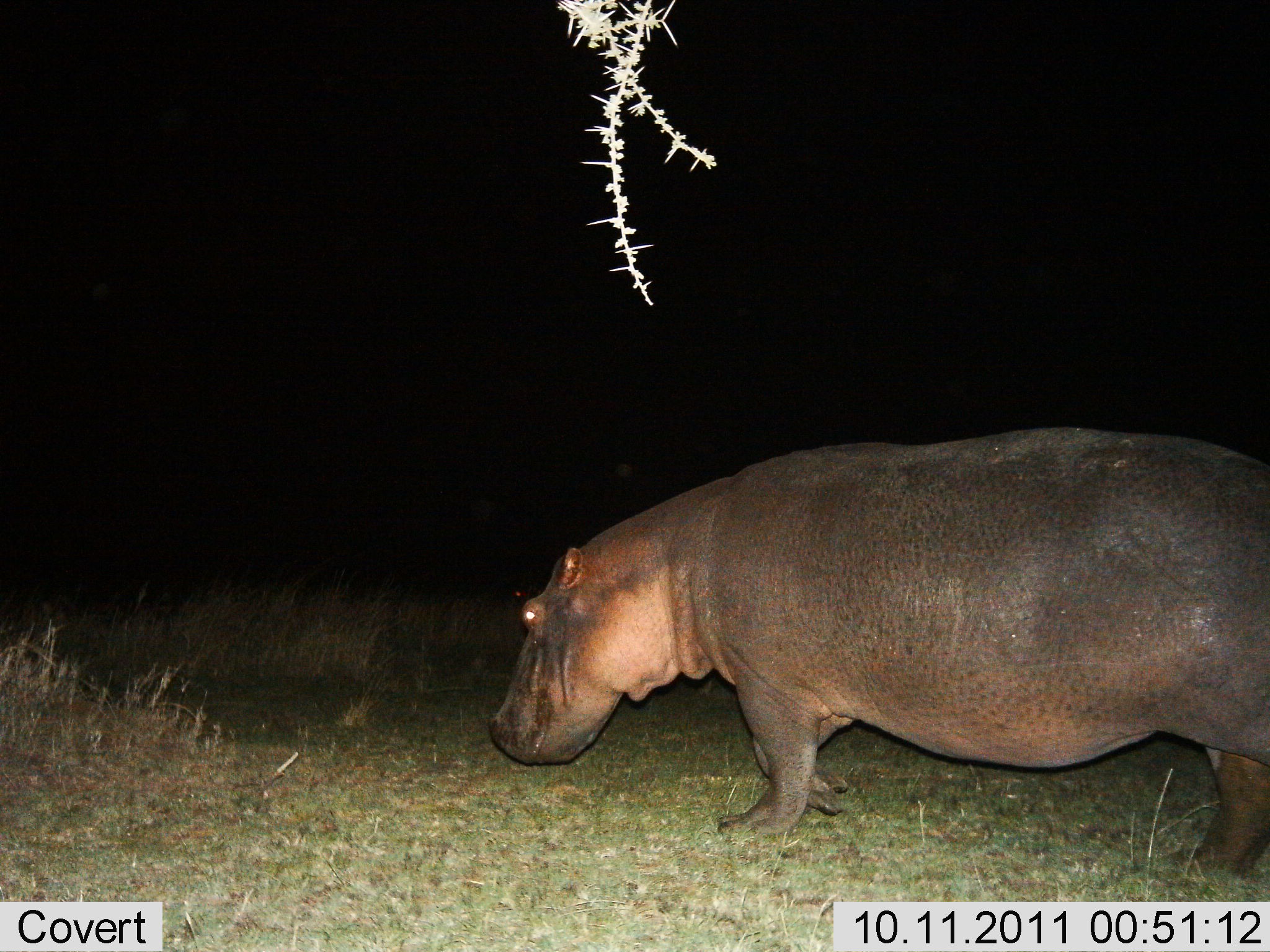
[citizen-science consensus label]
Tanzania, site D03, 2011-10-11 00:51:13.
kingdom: Animalia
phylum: Chordata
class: Mammalia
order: Artiodactyla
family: Hippopotamidae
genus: Hippopotamus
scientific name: Hippopotamus amphibius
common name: hippopotamus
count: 1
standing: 50%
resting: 0%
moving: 50%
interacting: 0%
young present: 0%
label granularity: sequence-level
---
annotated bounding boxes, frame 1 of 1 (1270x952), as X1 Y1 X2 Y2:
animal: 517 426 1270 645